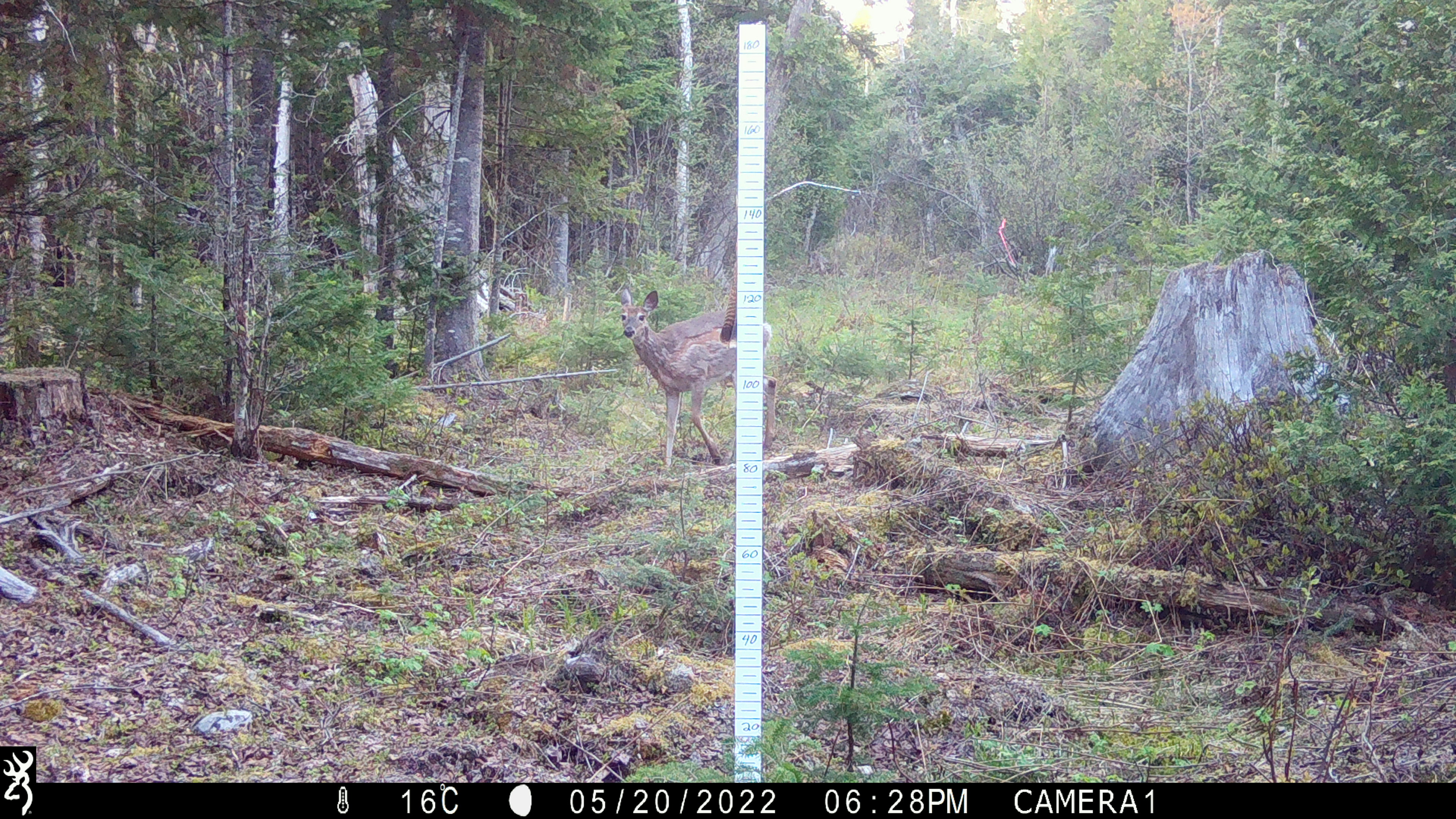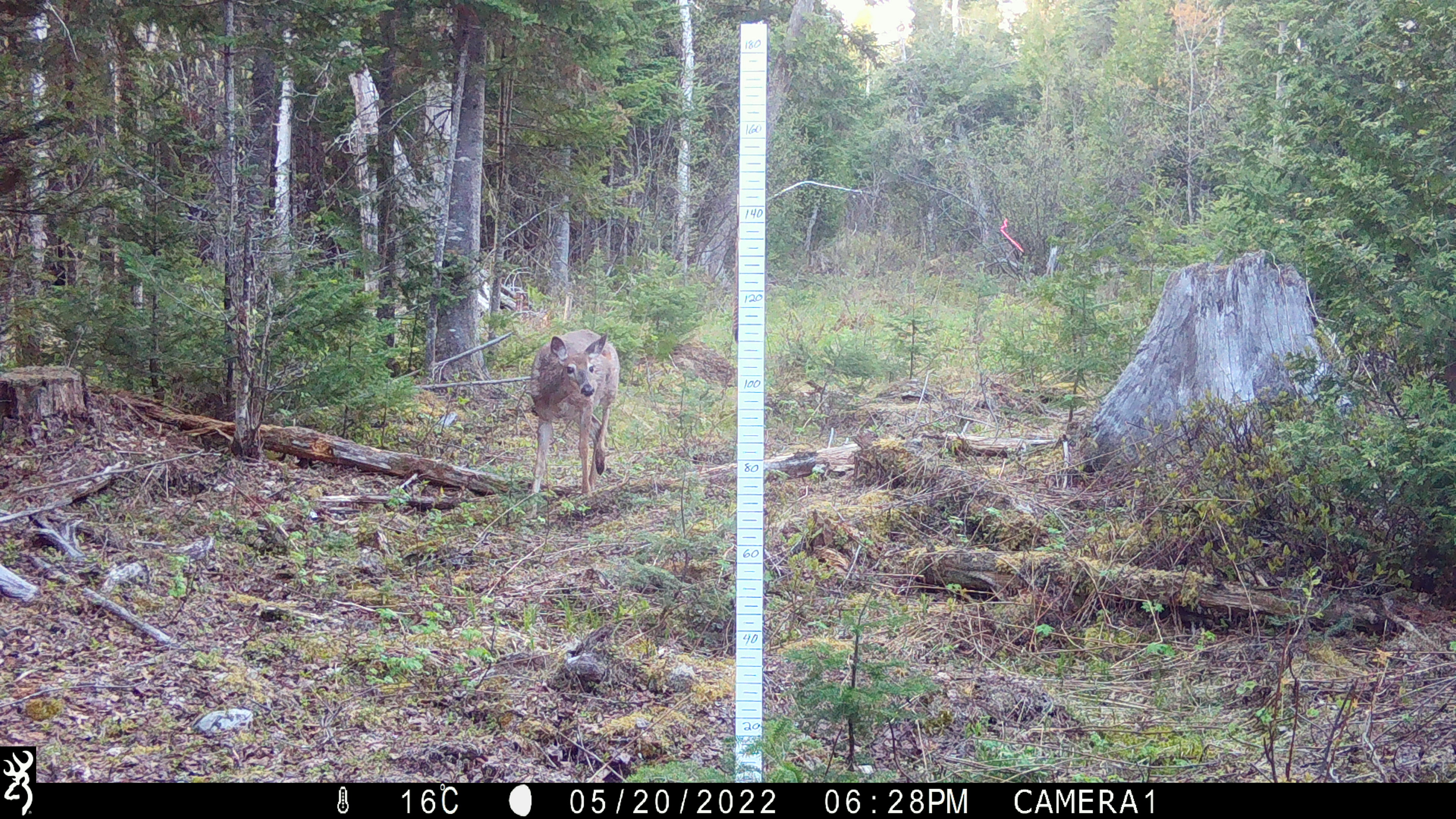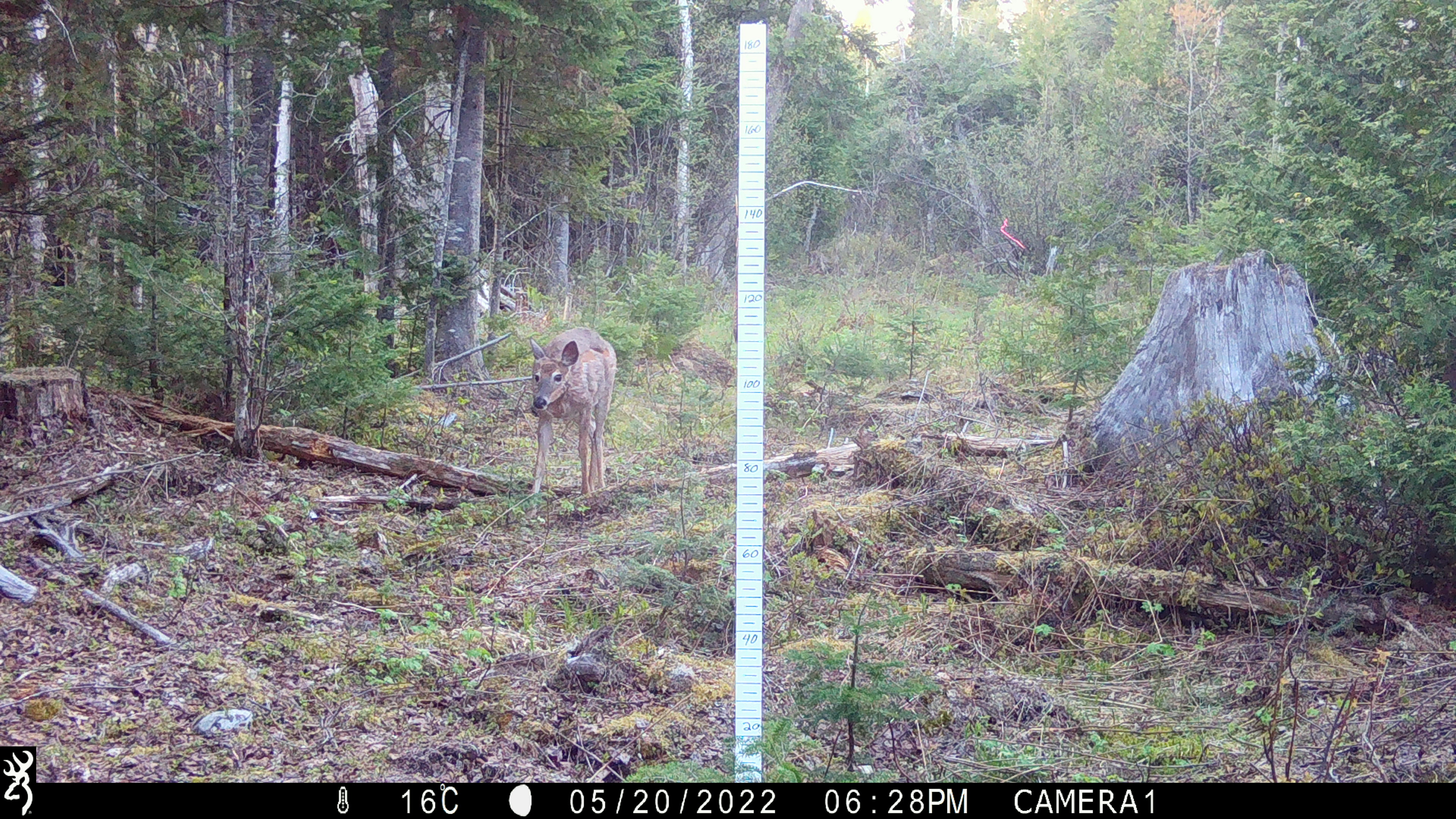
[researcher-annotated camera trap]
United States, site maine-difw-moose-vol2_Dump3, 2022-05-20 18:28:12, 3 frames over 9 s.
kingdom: Animalia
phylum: Chordata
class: Mammalia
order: Artiodactyla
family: Cervidae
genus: Odocoileus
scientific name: Odocoileus virginianus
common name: white-tailed deer